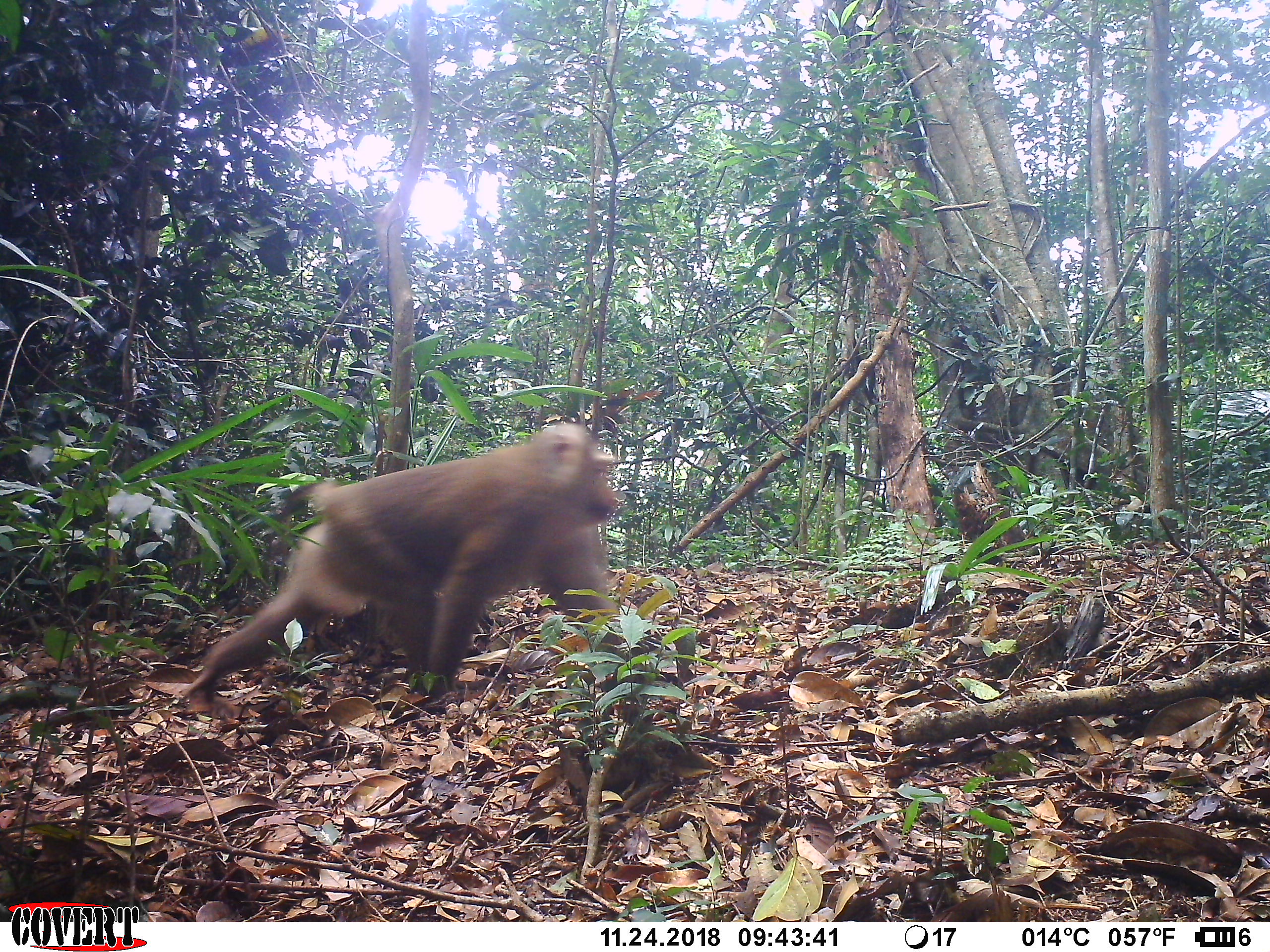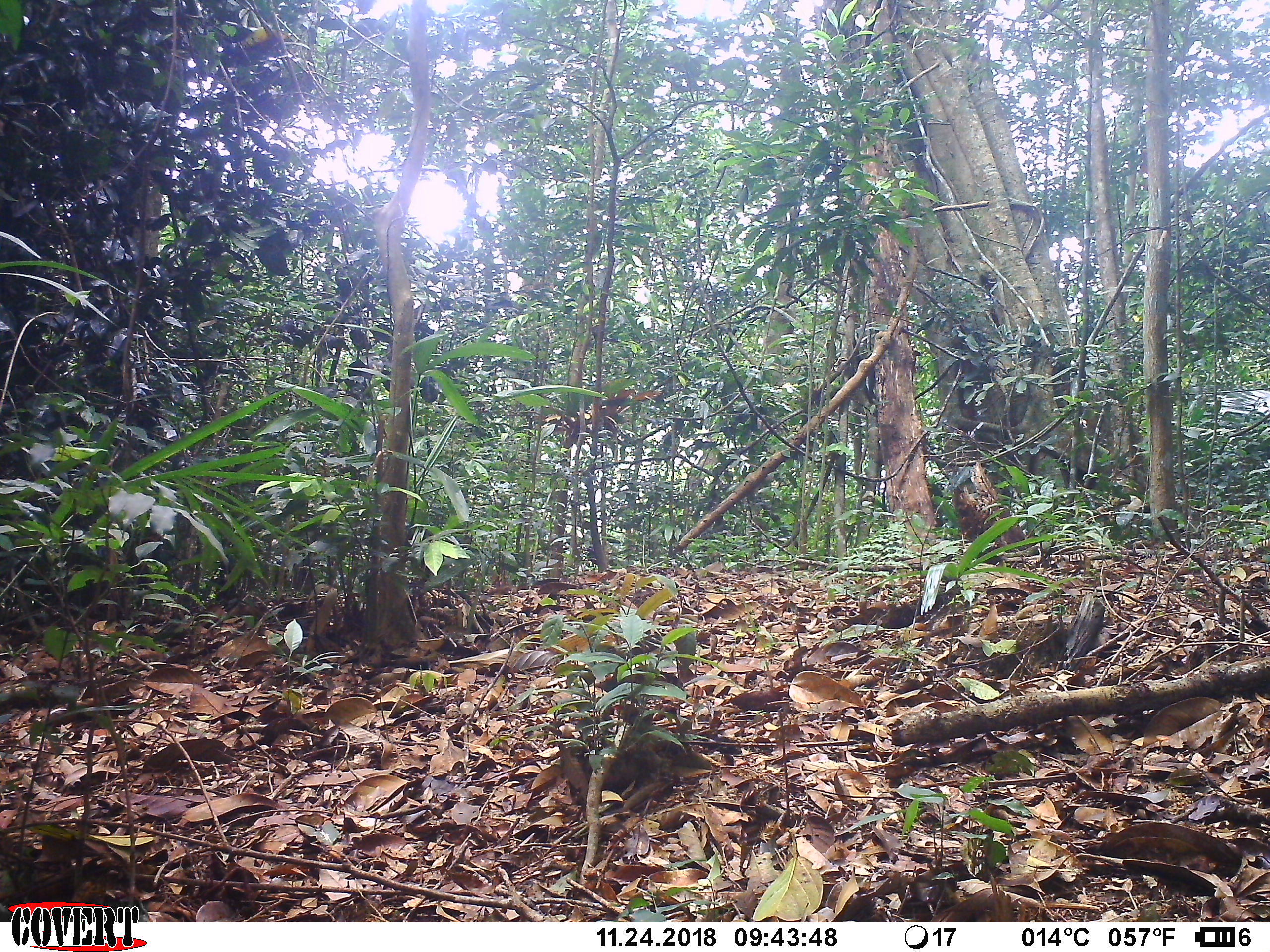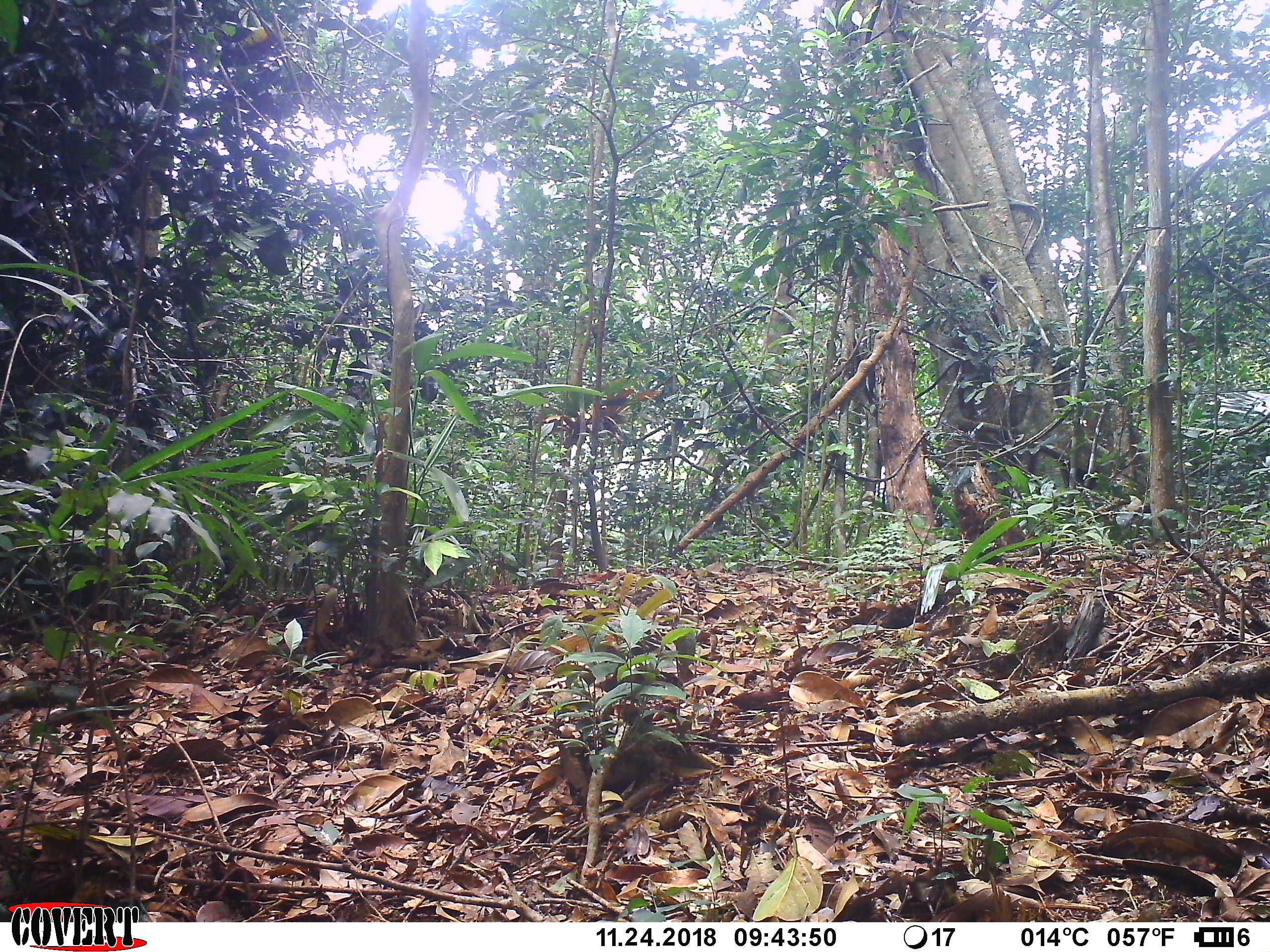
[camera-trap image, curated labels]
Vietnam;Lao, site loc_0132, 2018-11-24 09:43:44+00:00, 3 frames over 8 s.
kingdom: Animalia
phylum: Chordata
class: Mammalia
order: Primates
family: Cercopithecidae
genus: Macaca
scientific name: Macaca nemestrina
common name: pig-tailed macaque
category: pig tailed macaque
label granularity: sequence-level